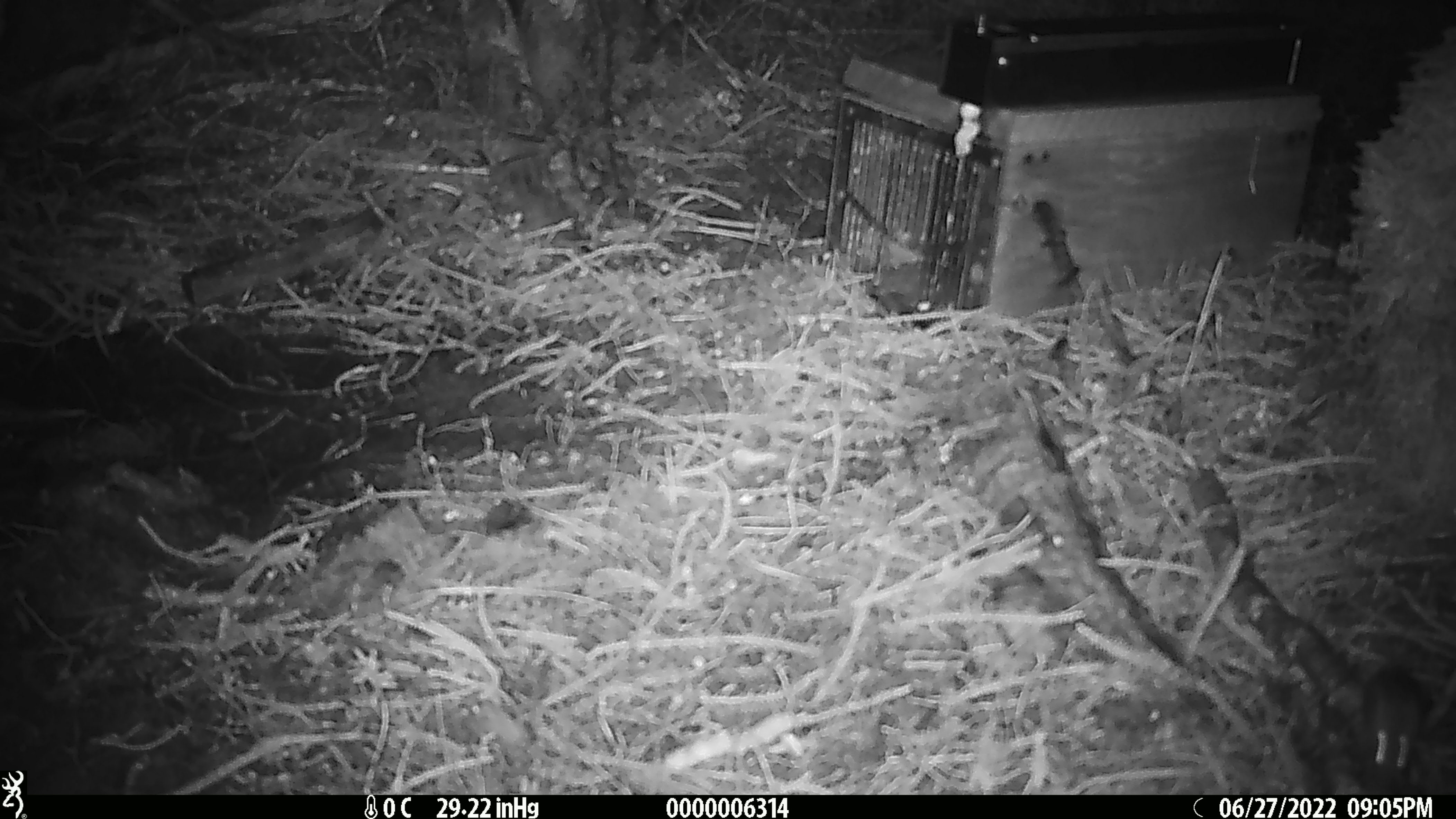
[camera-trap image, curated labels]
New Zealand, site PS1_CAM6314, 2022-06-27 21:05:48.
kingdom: Animalia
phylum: Chordata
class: Mammalia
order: Rodentia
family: Muridae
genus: Mus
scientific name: Mus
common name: mouse